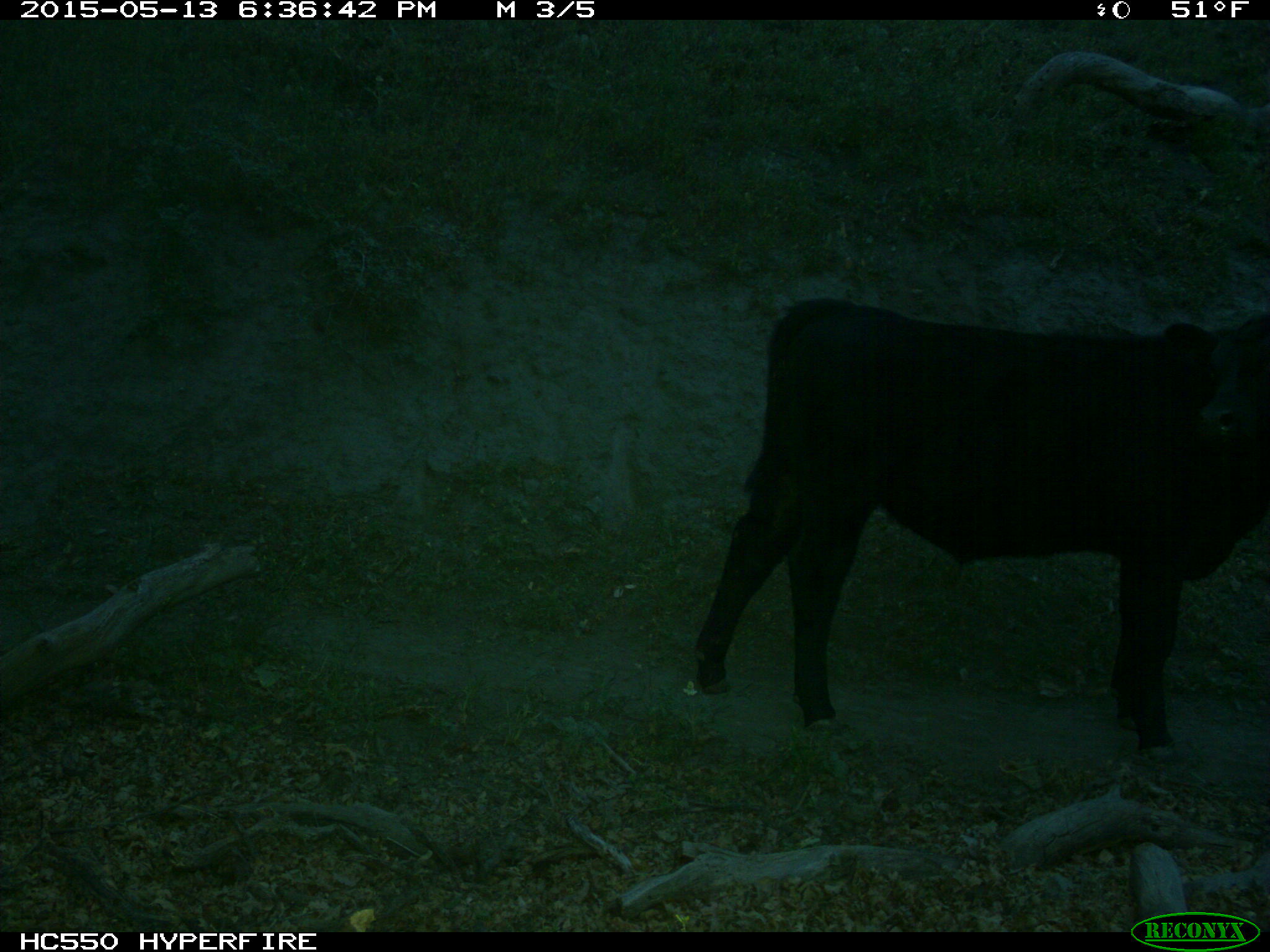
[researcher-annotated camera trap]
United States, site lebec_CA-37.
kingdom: Animalia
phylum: Chordata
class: Mammalia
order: Artiodactyla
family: Bovidae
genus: Bos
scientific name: Bos taurus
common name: domestic cow